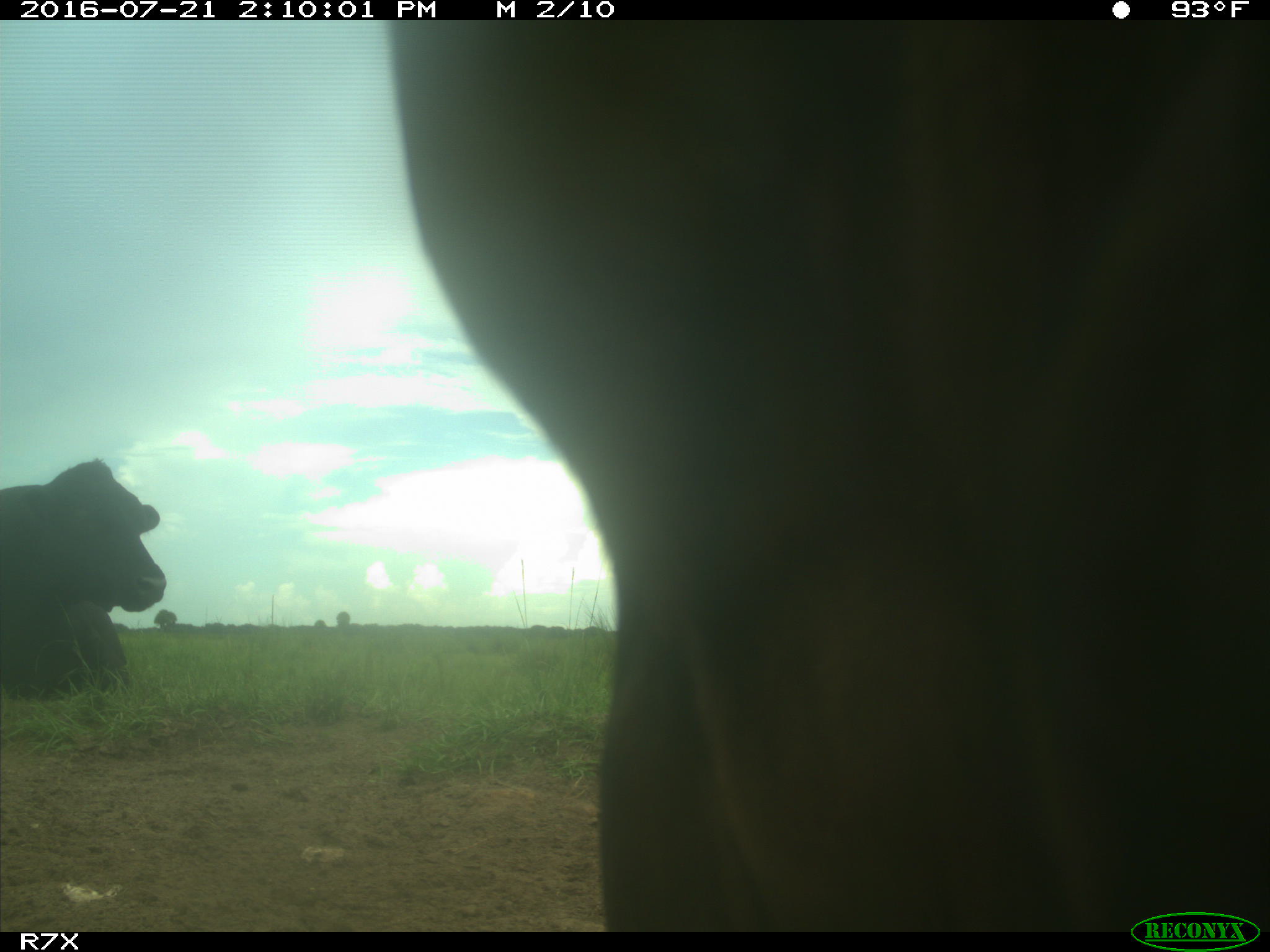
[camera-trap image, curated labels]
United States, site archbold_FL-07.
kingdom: Animalia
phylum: Chordata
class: Mammalia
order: Artiodactyla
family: Bovidae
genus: Bos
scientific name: Bos taurus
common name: domestic cow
Bos taurus (domestic cow).